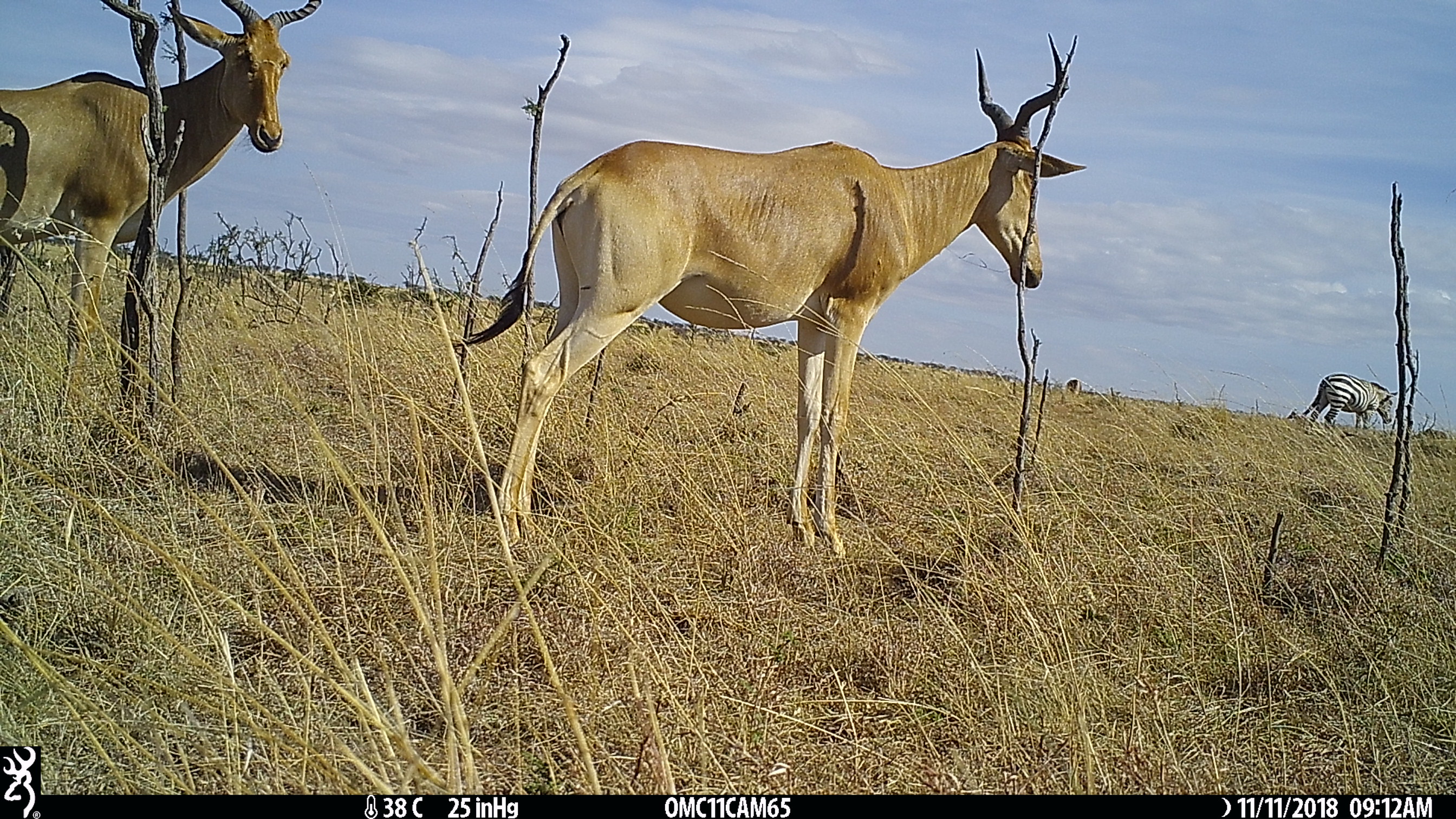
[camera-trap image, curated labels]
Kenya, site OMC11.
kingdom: Animalia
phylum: Chordata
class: Mammalia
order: Artiodactyla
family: Bovidae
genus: Alcelaphus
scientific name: Alcelaphus buselaphus cokii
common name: coke's hartebeest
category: hartebeest cokes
Hartebeest cokes (coke's hartebeest) (Alcelaphus buselaphus cokii).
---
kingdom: Animalia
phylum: Chordata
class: Mammalia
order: Perissodactyla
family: Equidae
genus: Equus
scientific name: Equus quagga burchellii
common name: burchell's zebra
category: zebra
Zebra (burchell's zebra) (Equus quagga burchellii).